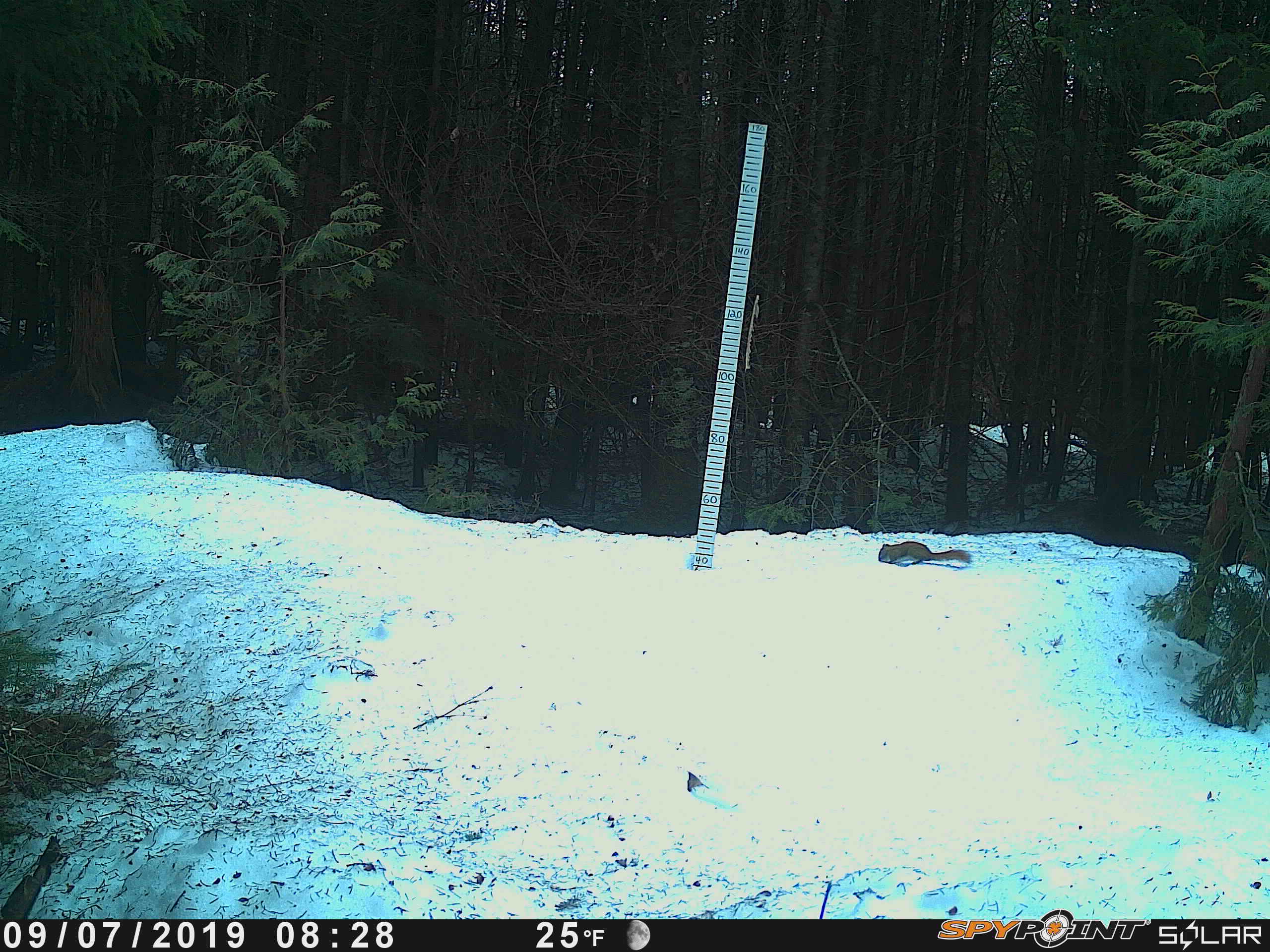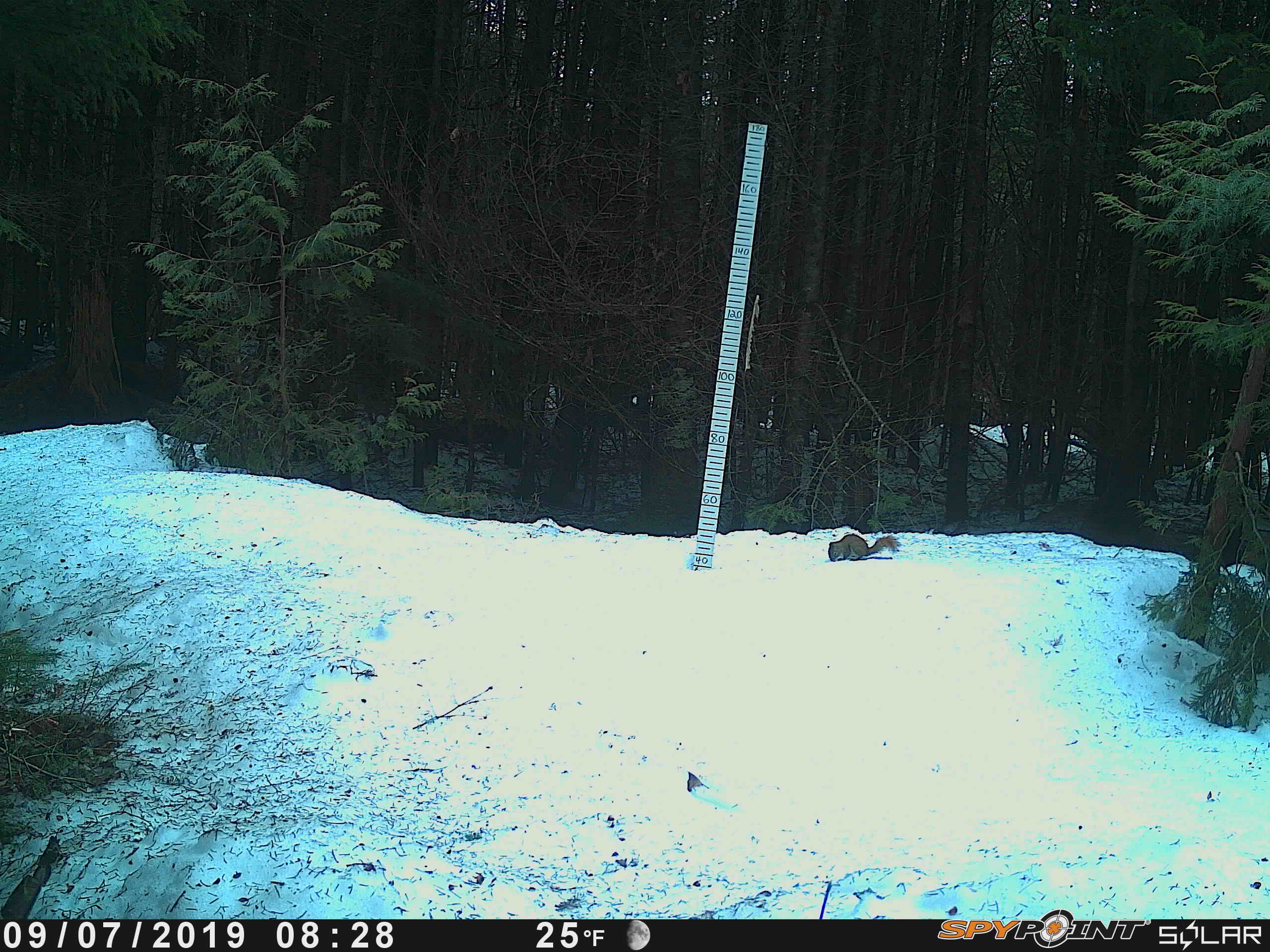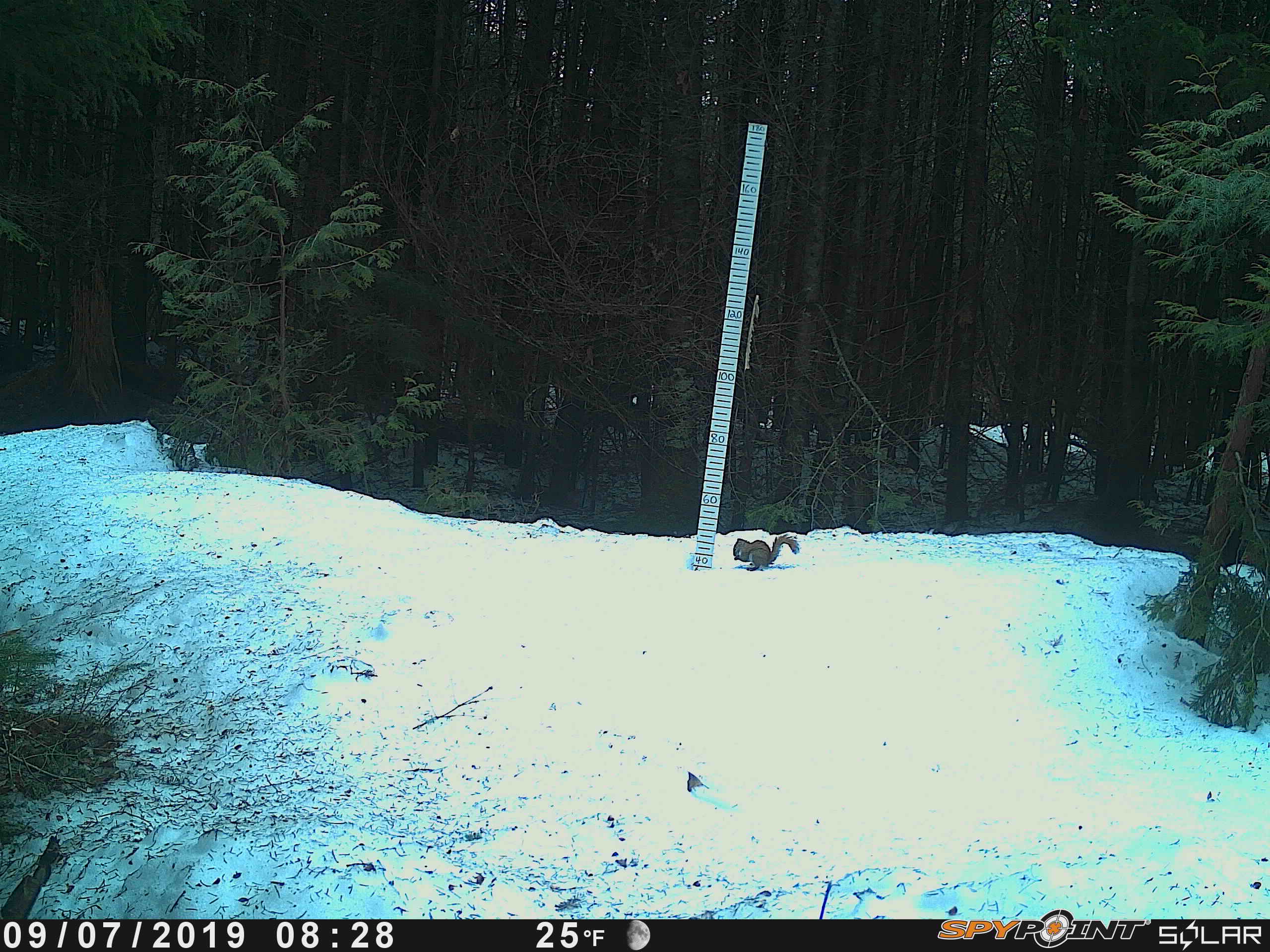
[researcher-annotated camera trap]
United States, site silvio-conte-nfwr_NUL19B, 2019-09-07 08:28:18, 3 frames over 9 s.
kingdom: Animalia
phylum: Chordata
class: Mammalia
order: Rodentia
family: Sciuridae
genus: Tamiasciurus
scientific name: Tamiasciurus hudsonicus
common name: red squirrel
Red squirrel (Tamiasciurus hudsonicus).